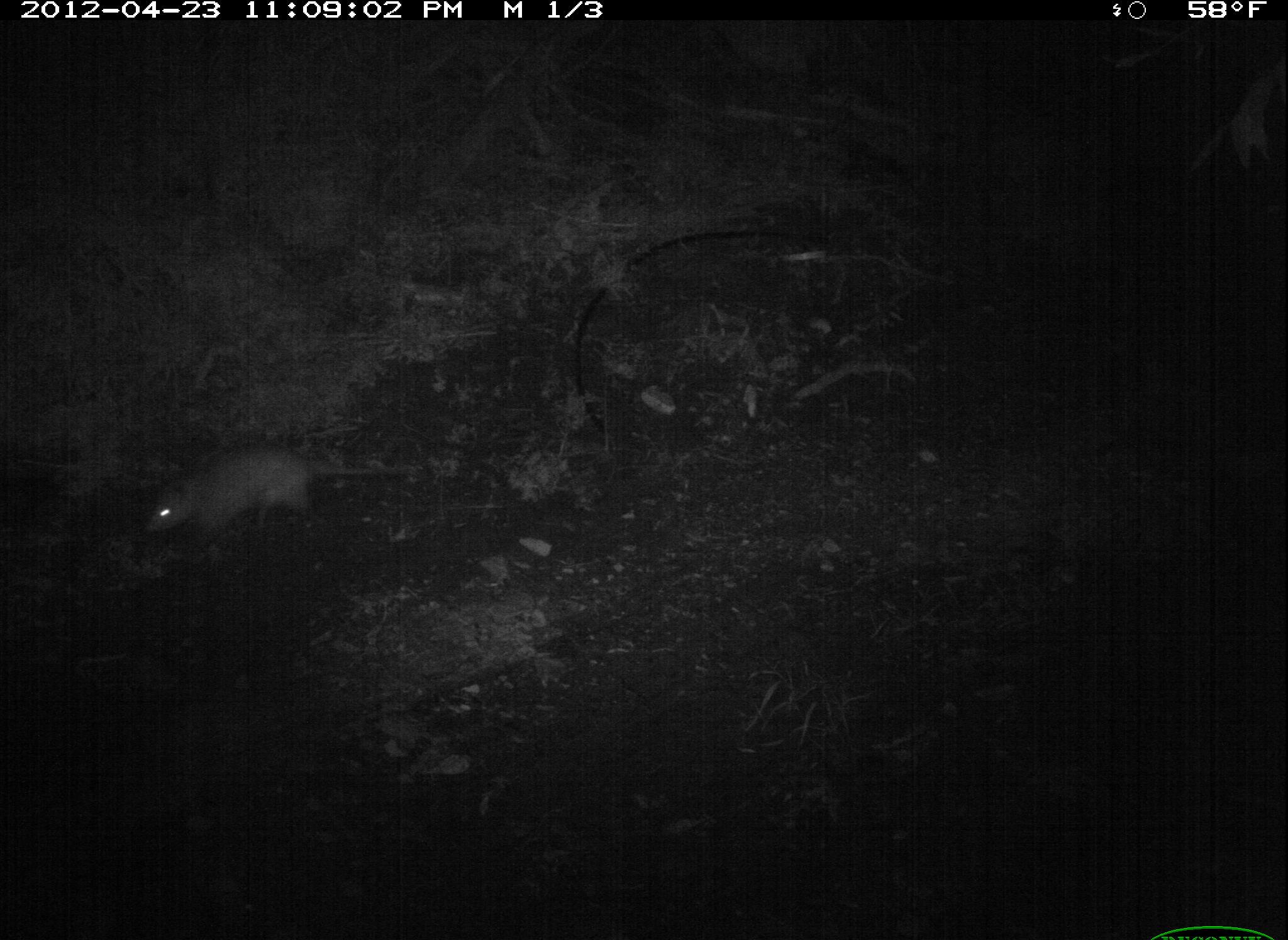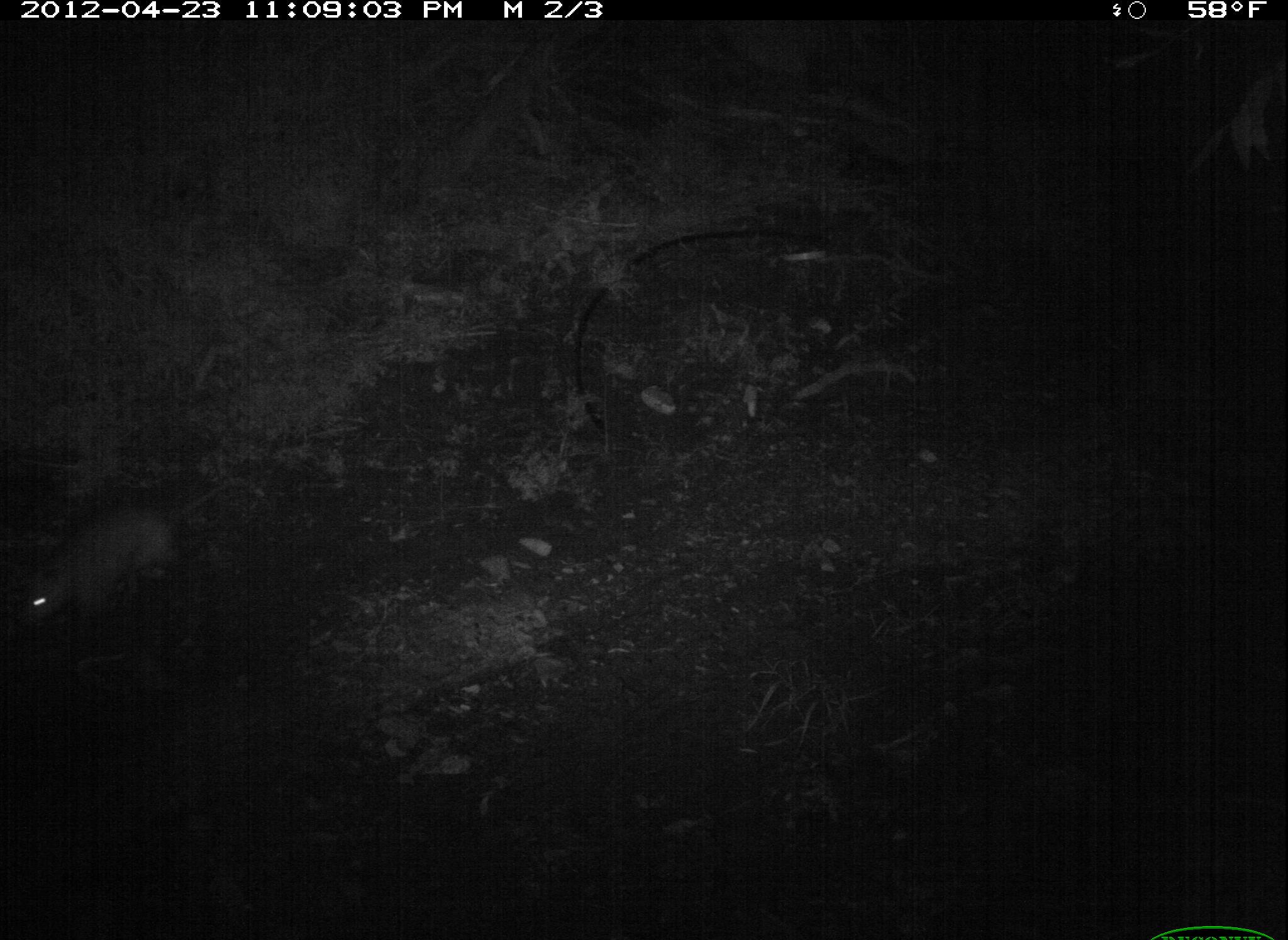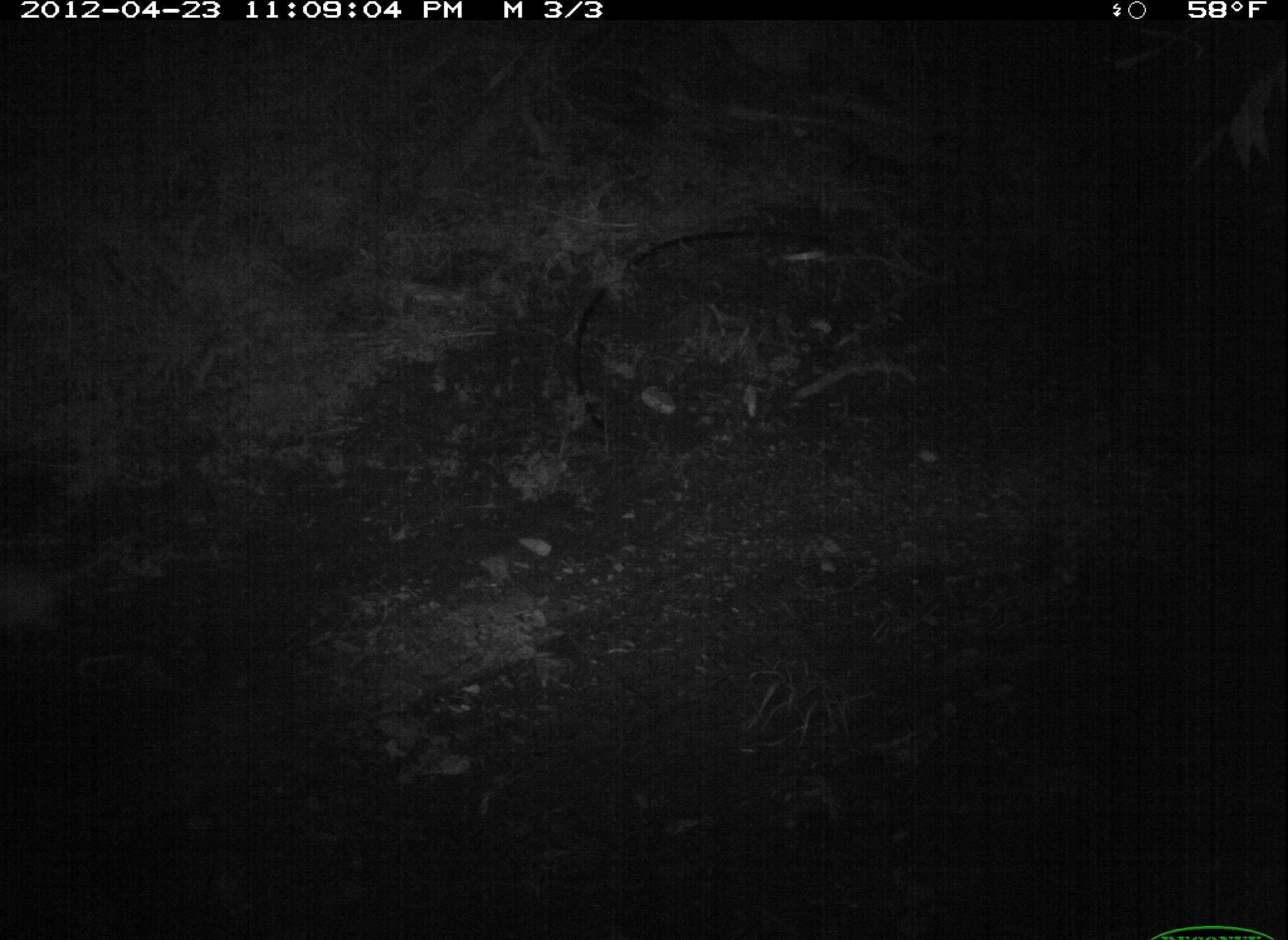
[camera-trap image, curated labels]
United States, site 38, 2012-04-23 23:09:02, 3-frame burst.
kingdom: Animalia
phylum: Chordata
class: Mammalia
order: Didelphimorphia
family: Didelphidae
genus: Didelphis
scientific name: Didelphis virginiana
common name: virginia opossum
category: opossum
Opossum (virginia opossum) (Didelphis virginiana).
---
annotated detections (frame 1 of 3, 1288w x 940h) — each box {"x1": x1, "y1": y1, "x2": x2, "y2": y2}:
opossum: {"x1": 134, "y1": 443, "x2": 427, "y2": 546}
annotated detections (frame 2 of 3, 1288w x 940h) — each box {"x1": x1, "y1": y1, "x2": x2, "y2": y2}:
opossum: {"x1": 3, "y1": 469, "x2": 274, "y2": 657}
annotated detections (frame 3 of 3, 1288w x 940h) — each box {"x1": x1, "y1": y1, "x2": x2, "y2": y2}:
opossum: {"x1": 0, "y1": 530, "x2": 120, "y2": 662}